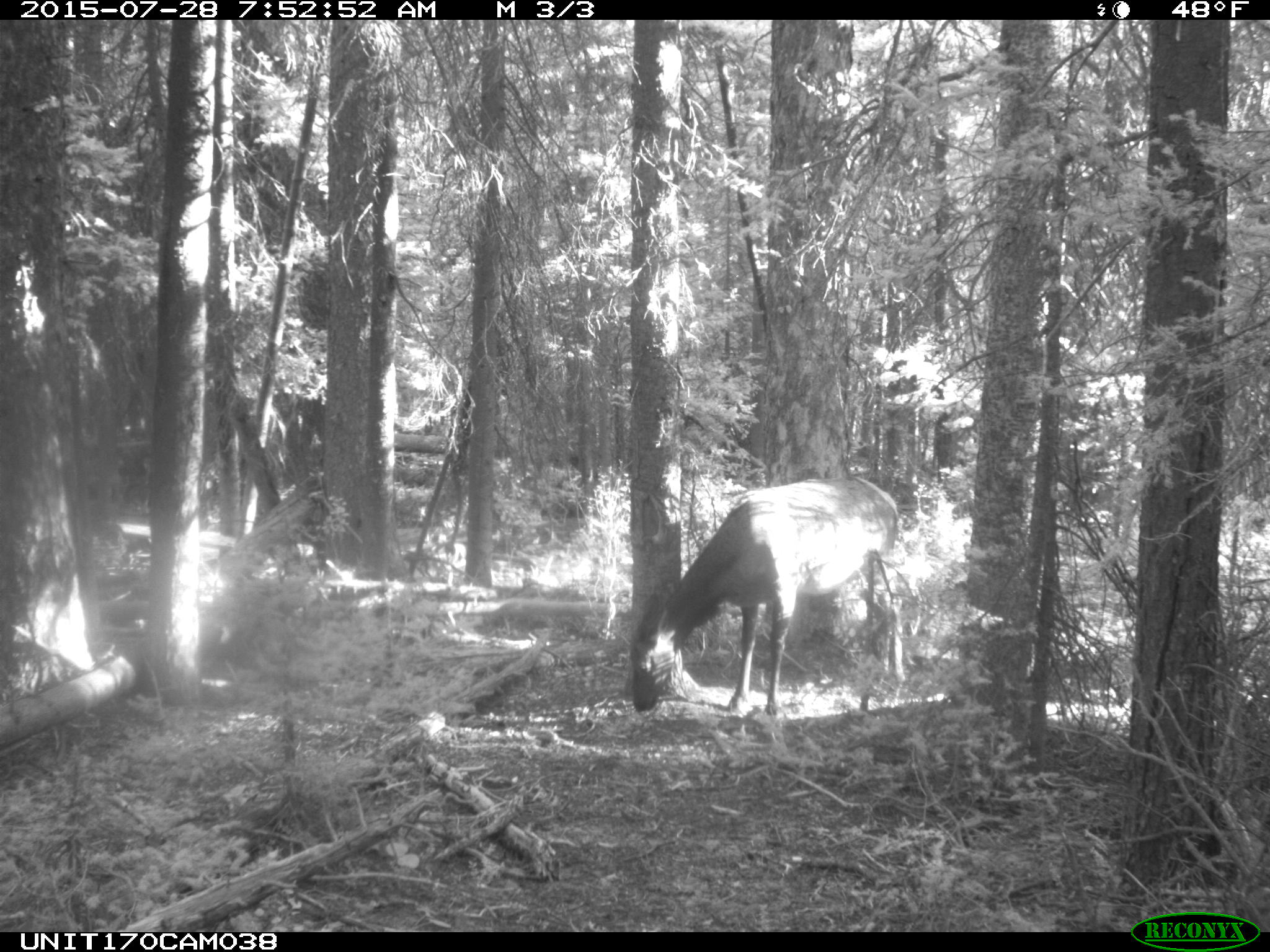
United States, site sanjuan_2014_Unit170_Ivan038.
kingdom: Animalia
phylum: Chordata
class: Mammalia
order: Artiodactyla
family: Cervidae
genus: Cervus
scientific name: Cervus elaphus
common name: red deer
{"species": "Cervus elaphus (red deer)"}